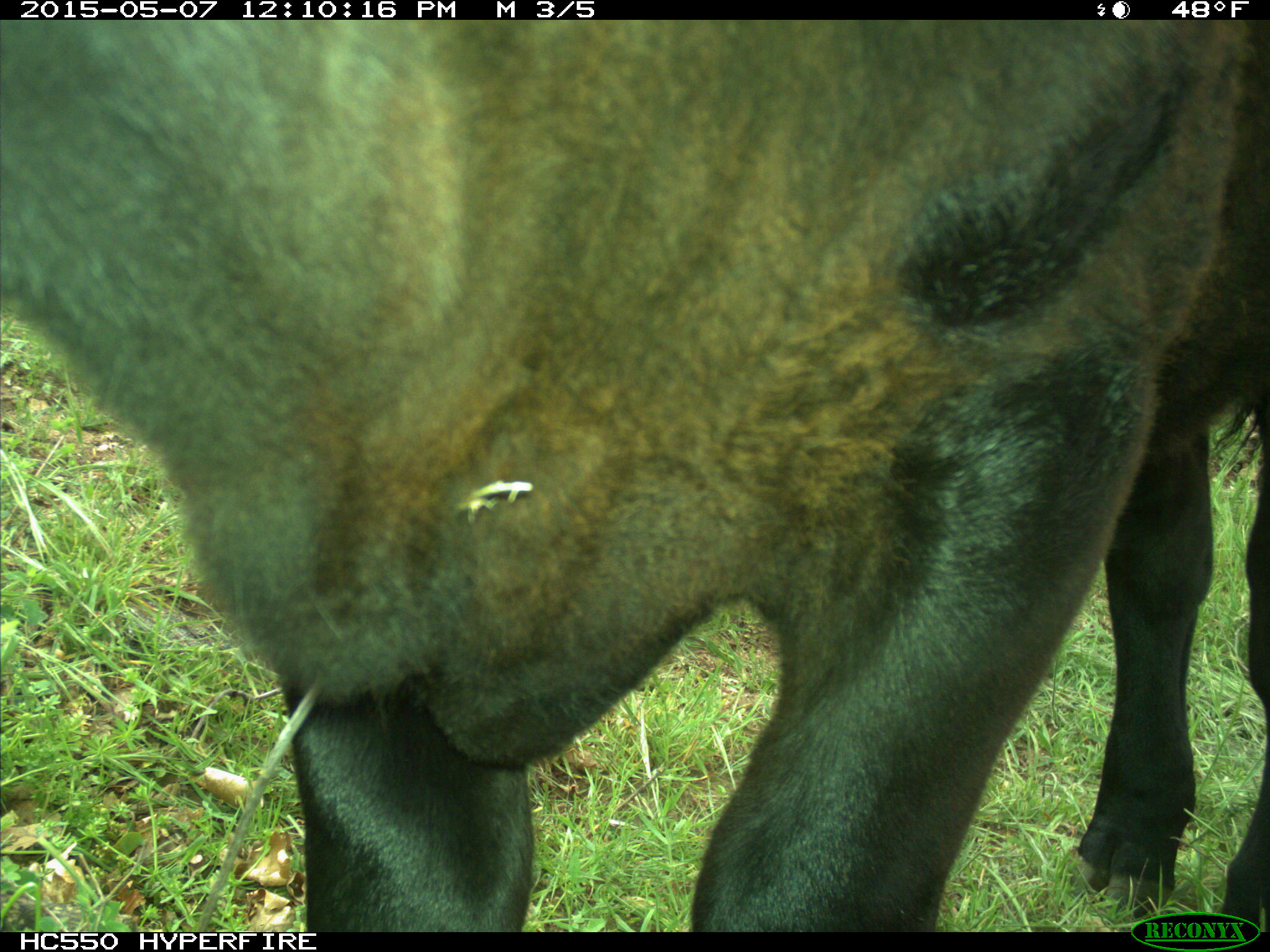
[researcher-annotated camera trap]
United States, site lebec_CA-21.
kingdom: Animalia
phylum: Chordata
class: Mammalia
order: Artiodactyla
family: Bovidae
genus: Bos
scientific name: Bos taurus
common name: domestic cow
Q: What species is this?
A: Bos taurus (domestic cow).